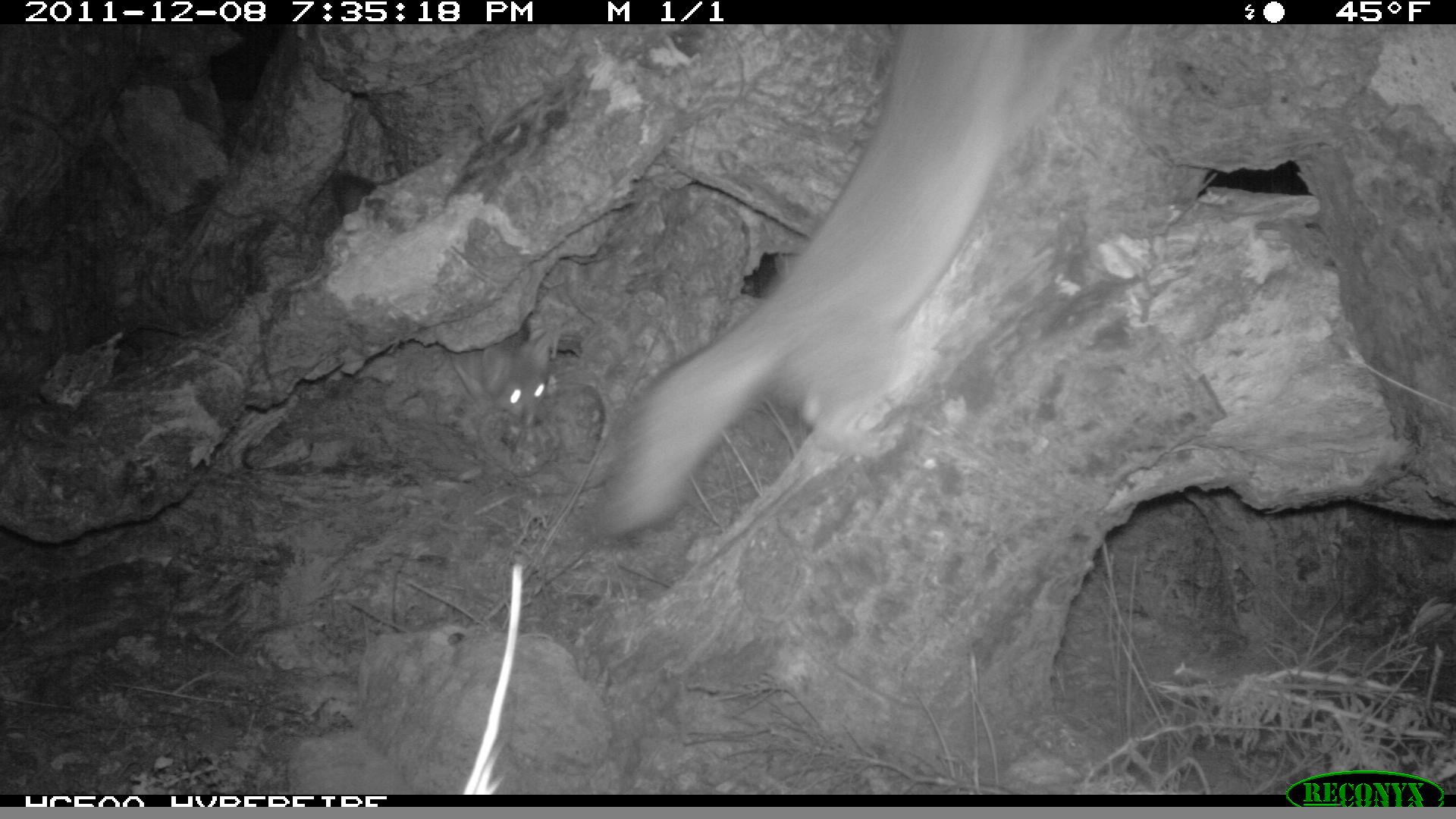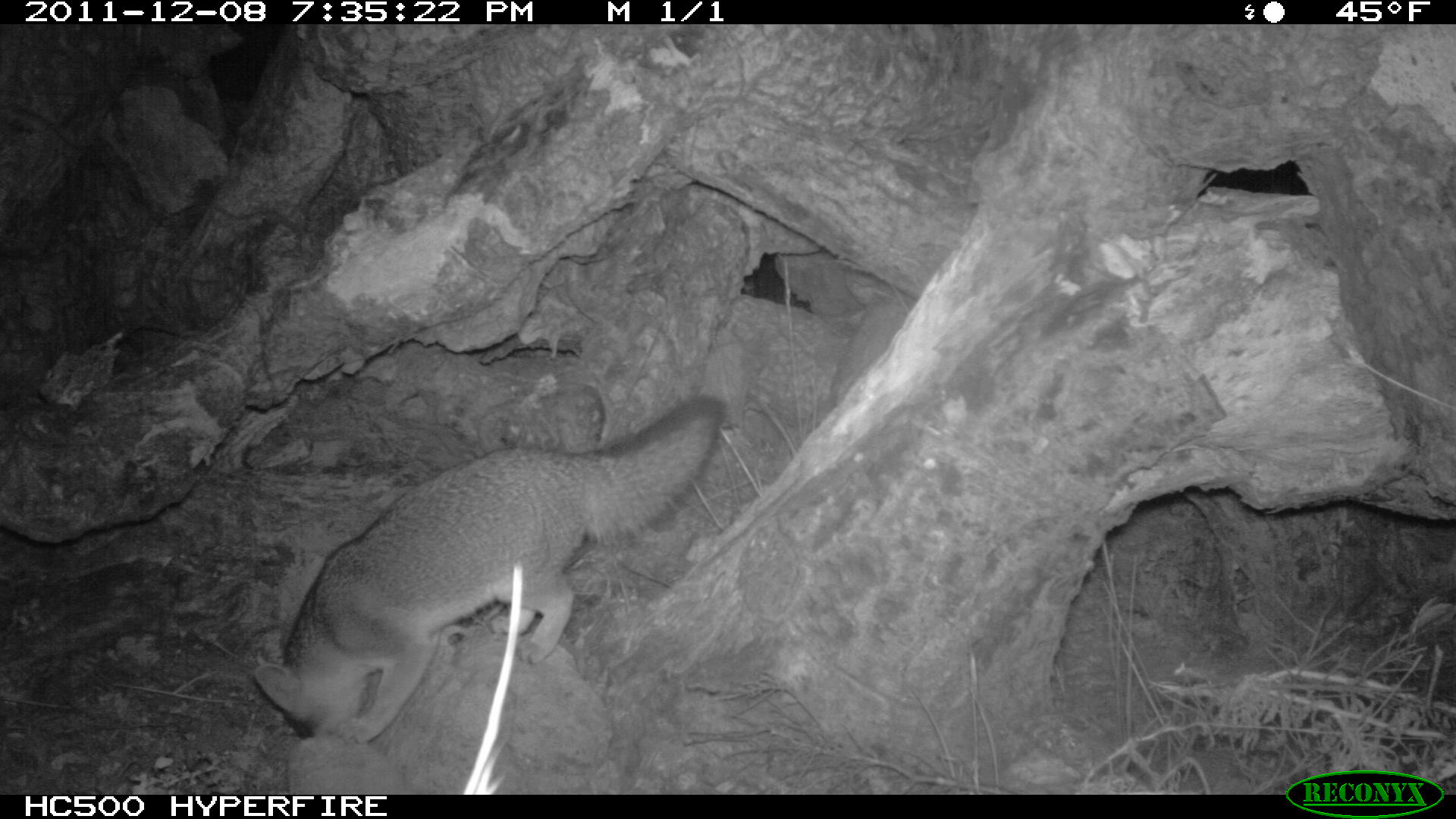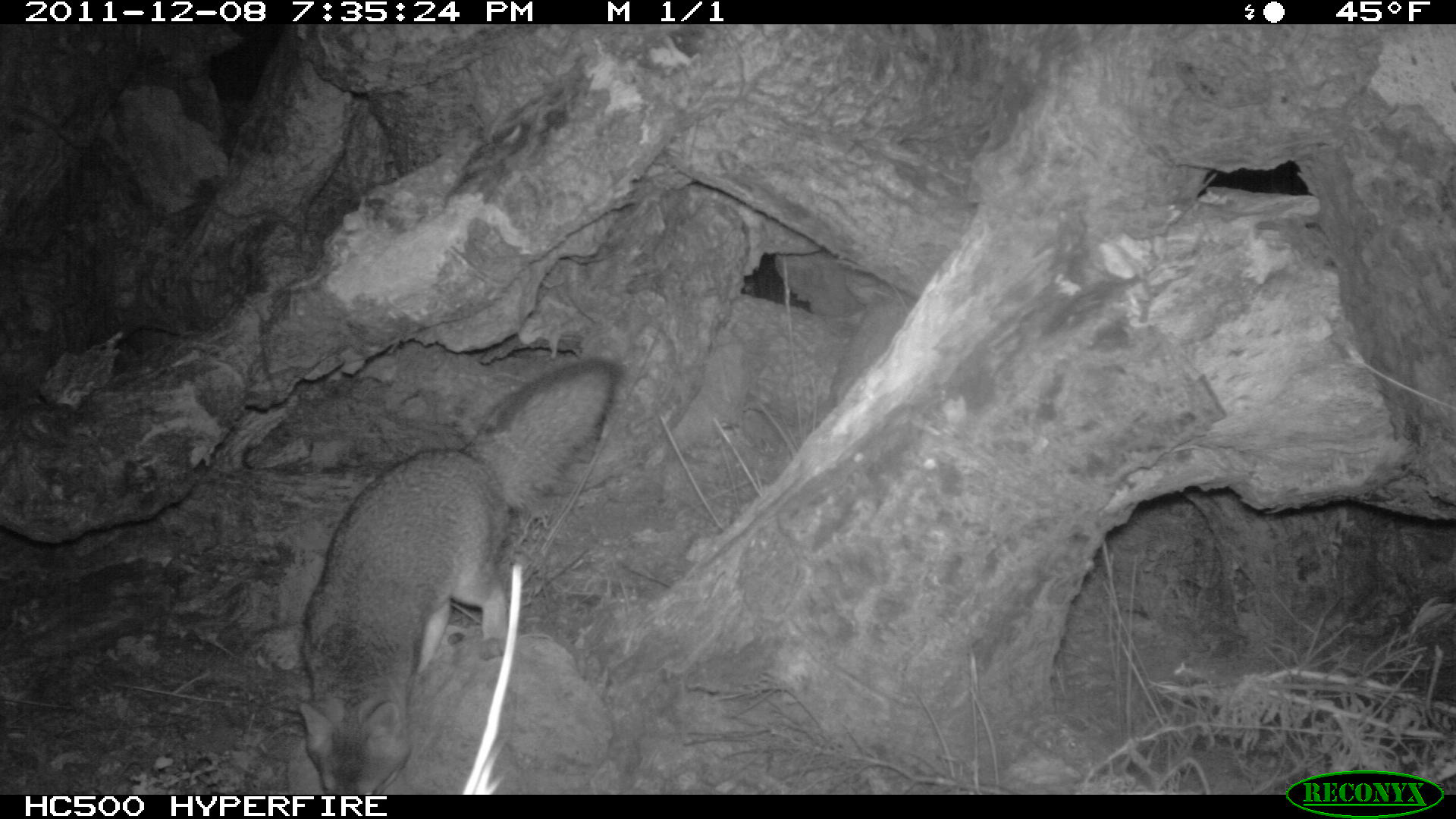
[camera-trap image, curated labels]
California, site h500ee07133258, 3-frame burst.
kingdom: Animalia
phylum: Chordata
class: Mammalia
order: Carnivora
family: Canidae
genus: Urocyon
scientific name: Urocyon littoralis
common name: island fox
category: fox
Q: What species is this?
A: Fox (island fox) (Urocyon littoralis).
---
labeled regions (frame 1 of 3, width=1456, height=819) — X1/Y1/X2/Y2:
fox: 596/24/1100/535; 458/331/551/429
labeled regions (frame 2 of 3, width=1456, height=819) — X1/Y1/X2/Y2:
fox: 253/394/725/742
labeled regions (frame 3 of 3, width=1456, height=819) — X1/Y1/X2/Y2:
fox: 298/357/623/794